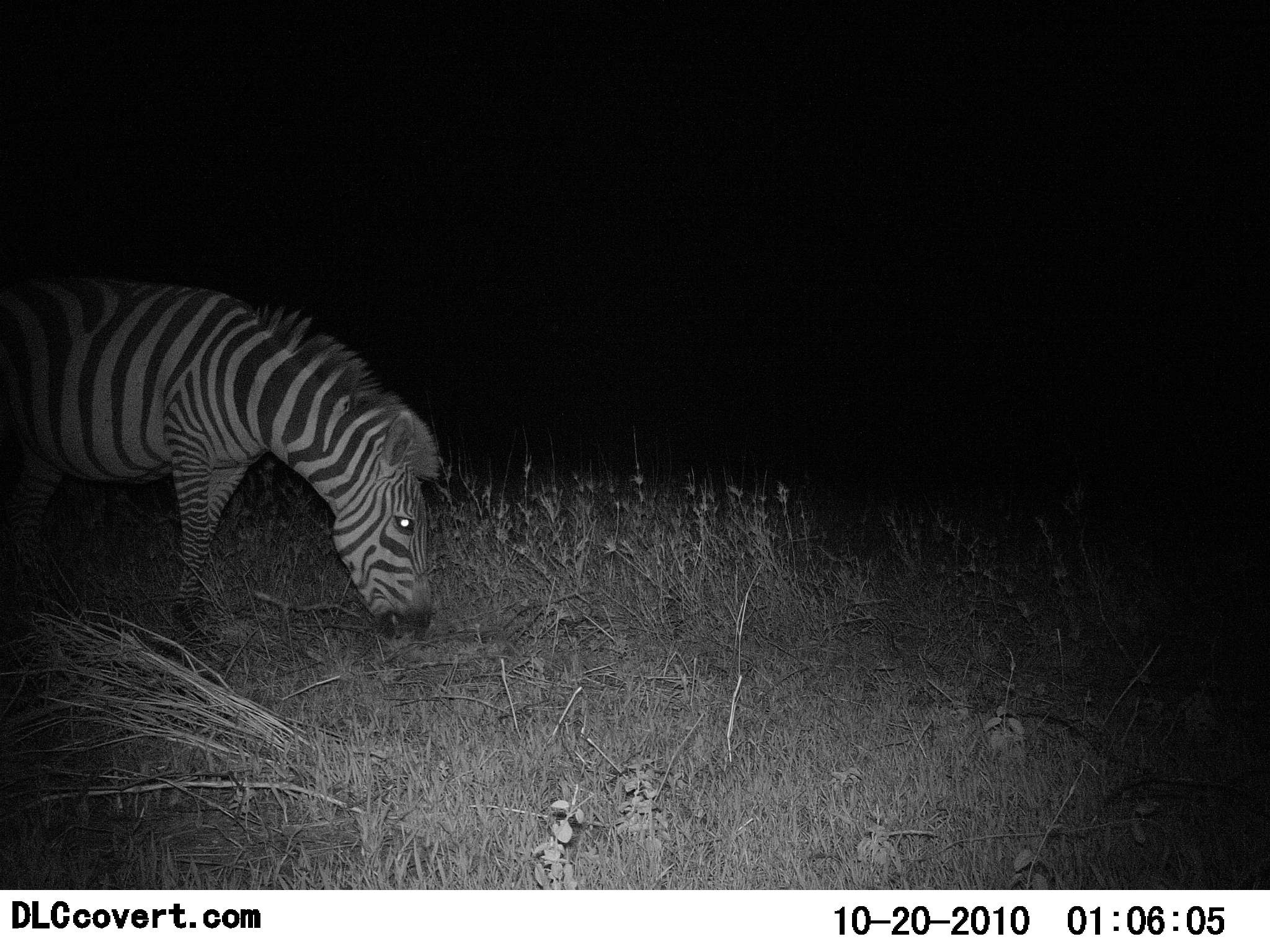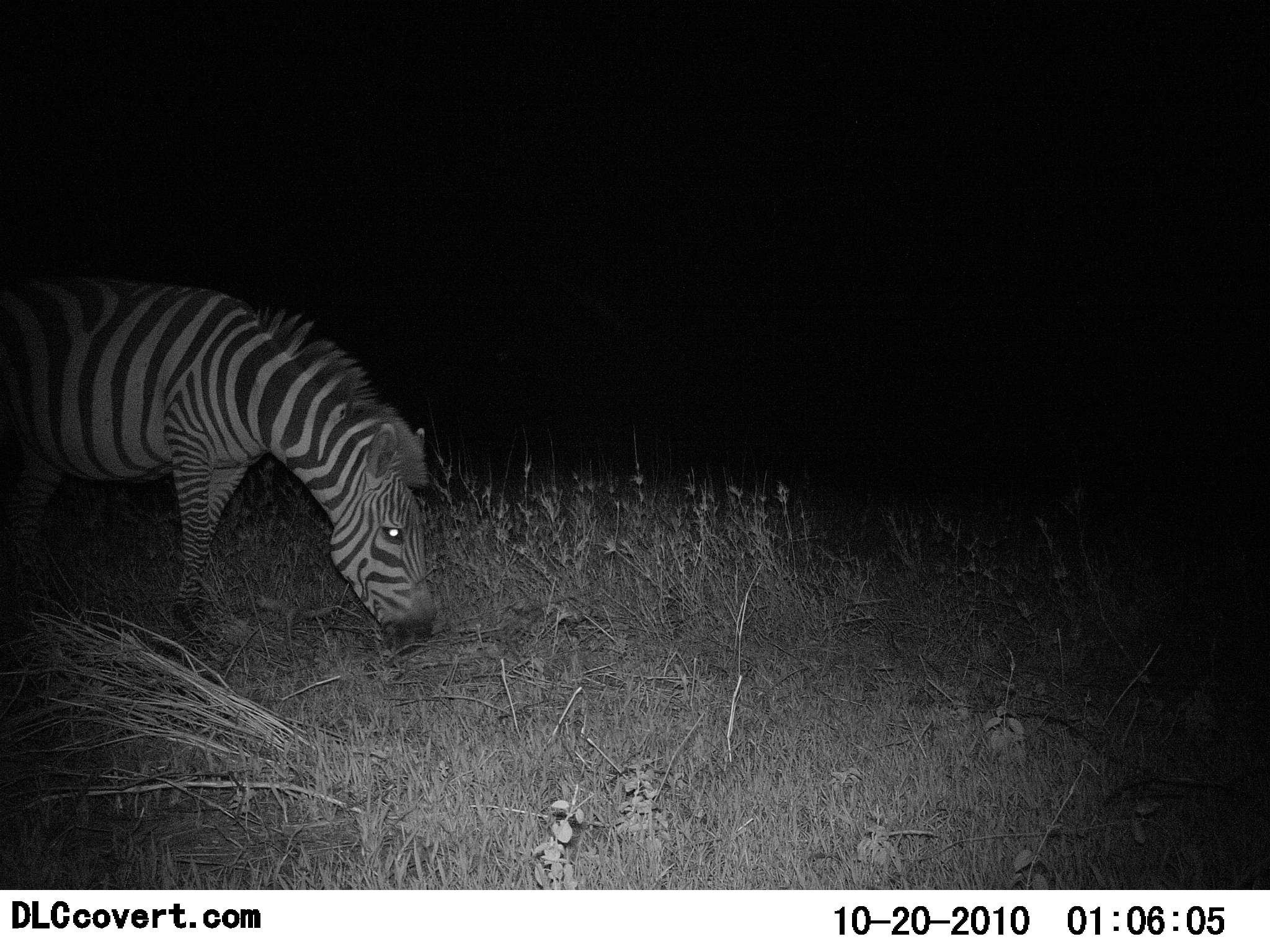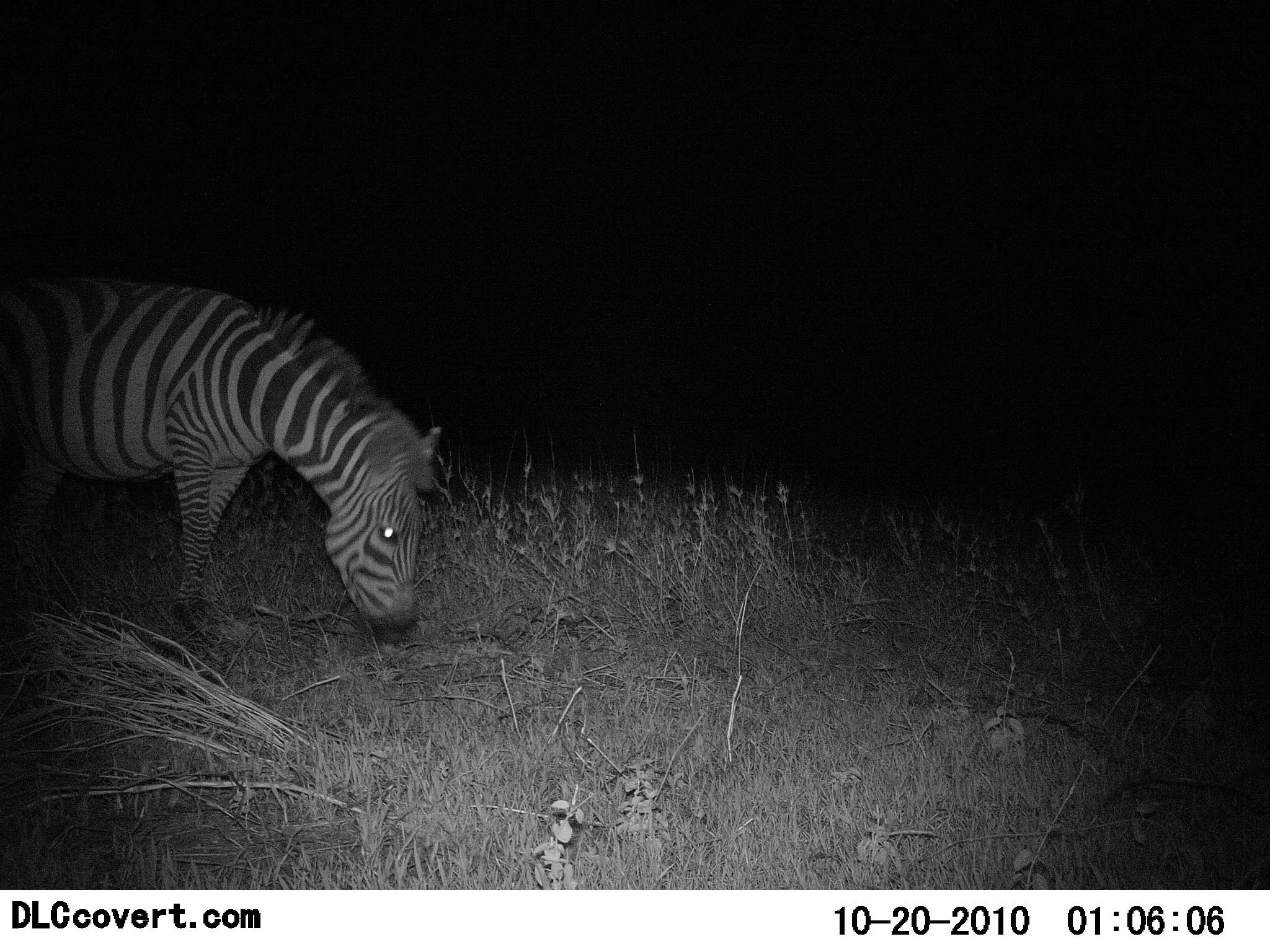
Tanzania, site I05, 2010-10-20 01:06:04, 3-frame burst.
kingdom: Animalia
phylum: Chordata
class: Mammalia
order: Perissodactyla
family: Equidae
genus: Equus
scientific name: Equus quagga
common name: plains zebra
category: zebra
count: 1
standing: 8%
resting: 0%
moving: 0%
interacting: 0%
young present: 0%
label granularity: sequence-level